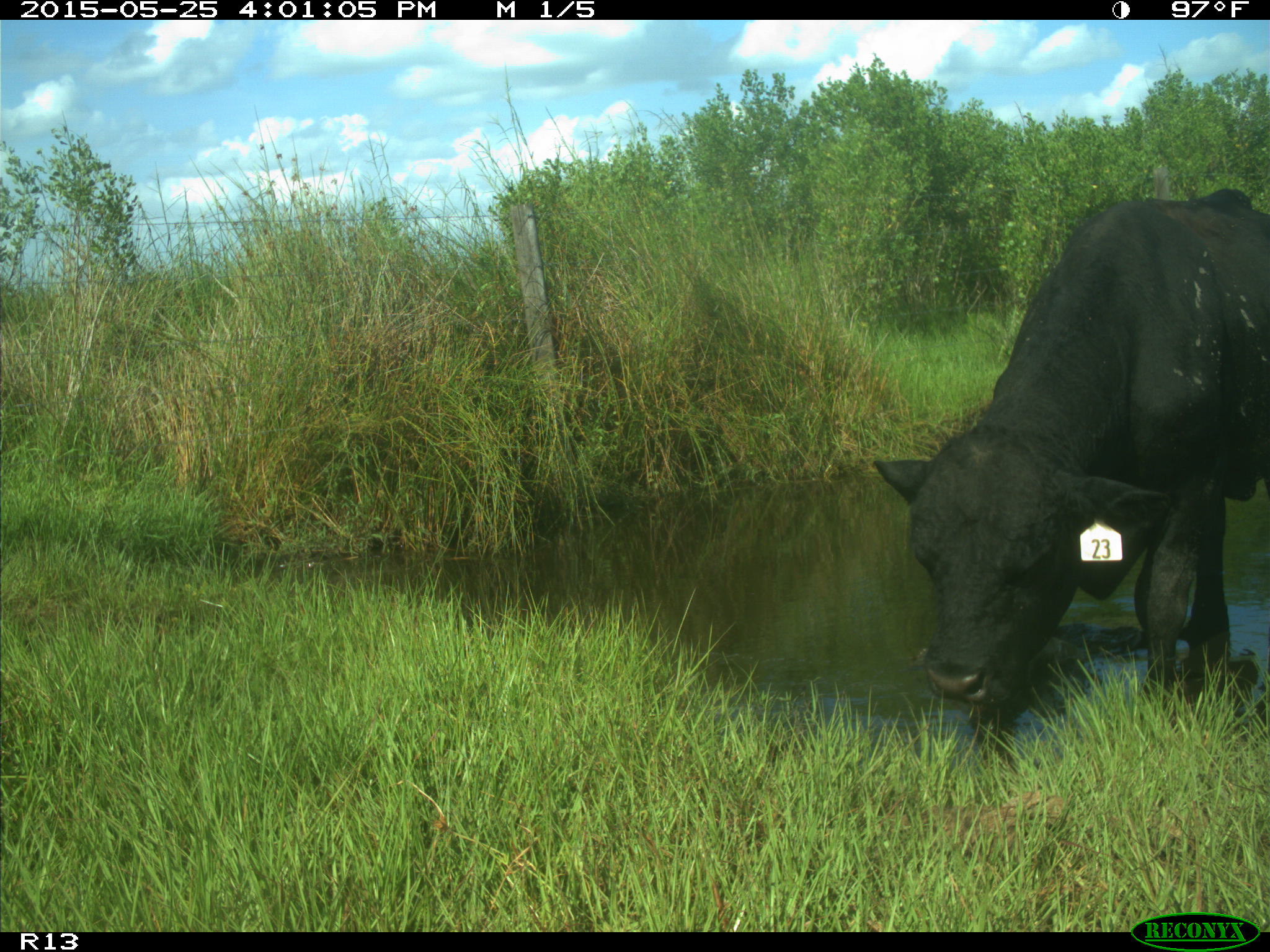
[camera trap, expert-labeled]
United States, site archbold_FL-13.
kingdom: Animalia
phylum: Chordata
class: Mammalia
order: Artiodactyla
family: Bovidae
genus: Bos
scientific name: Bos taurus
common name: domestic cow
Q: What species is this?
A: Bos taurus (domestic cow).